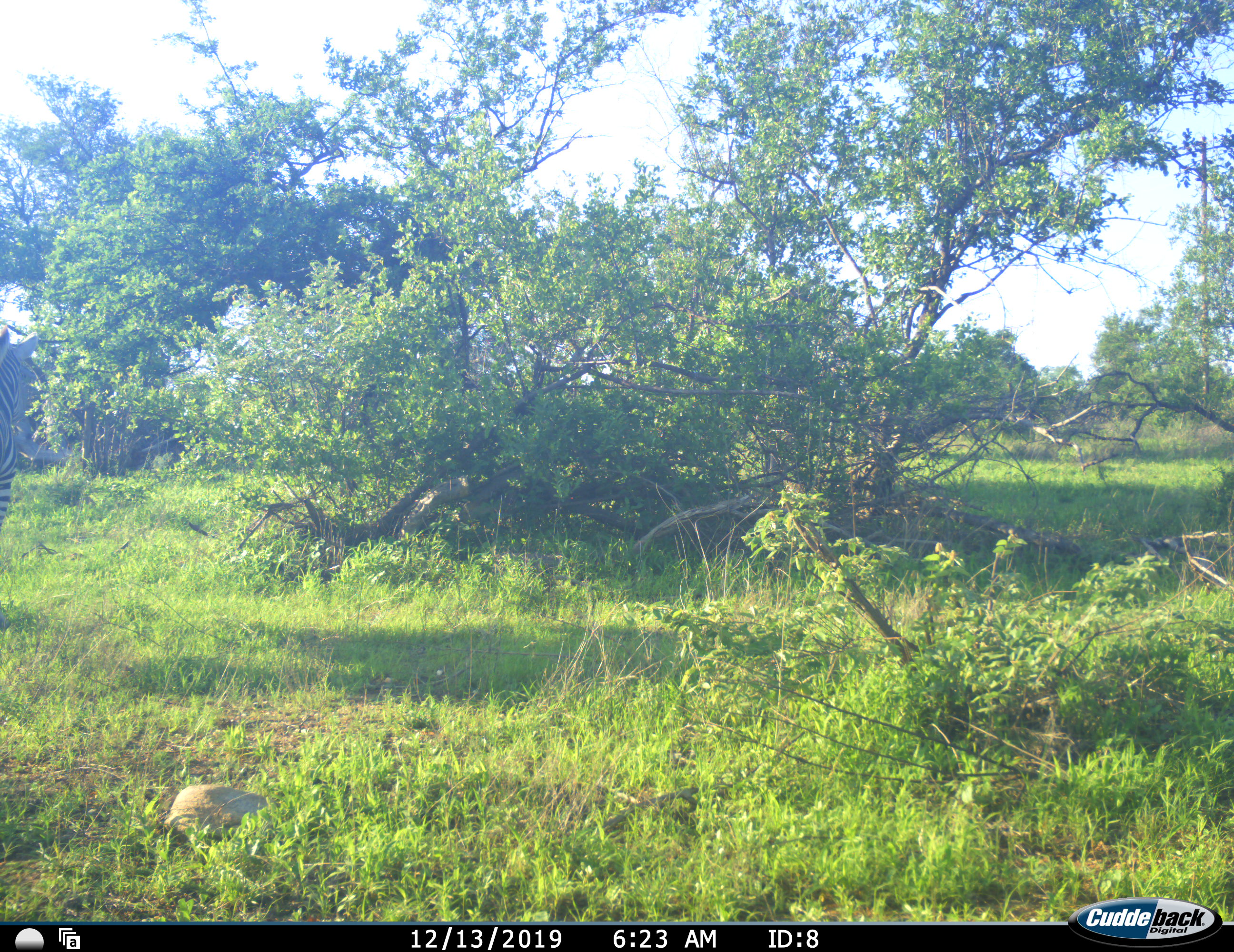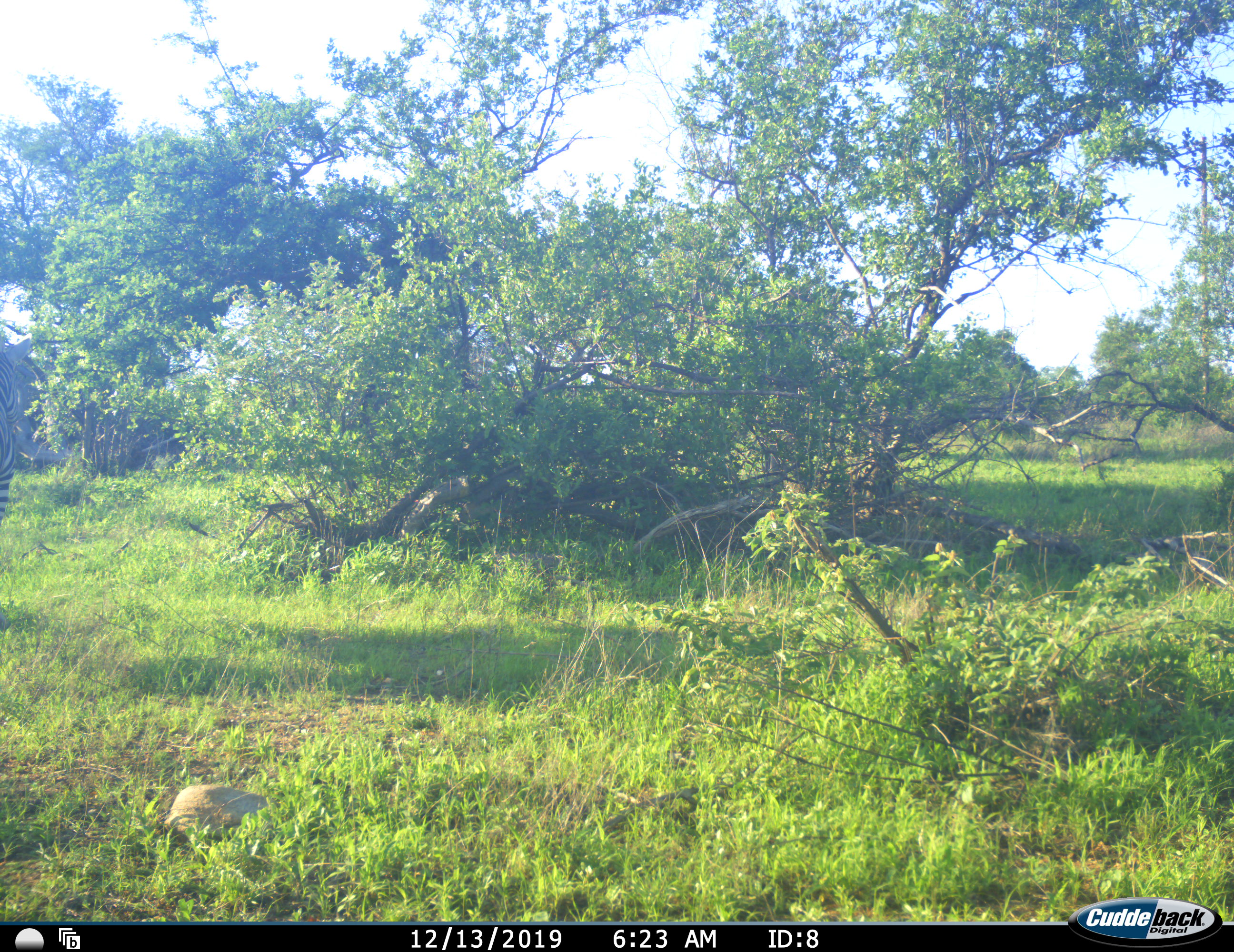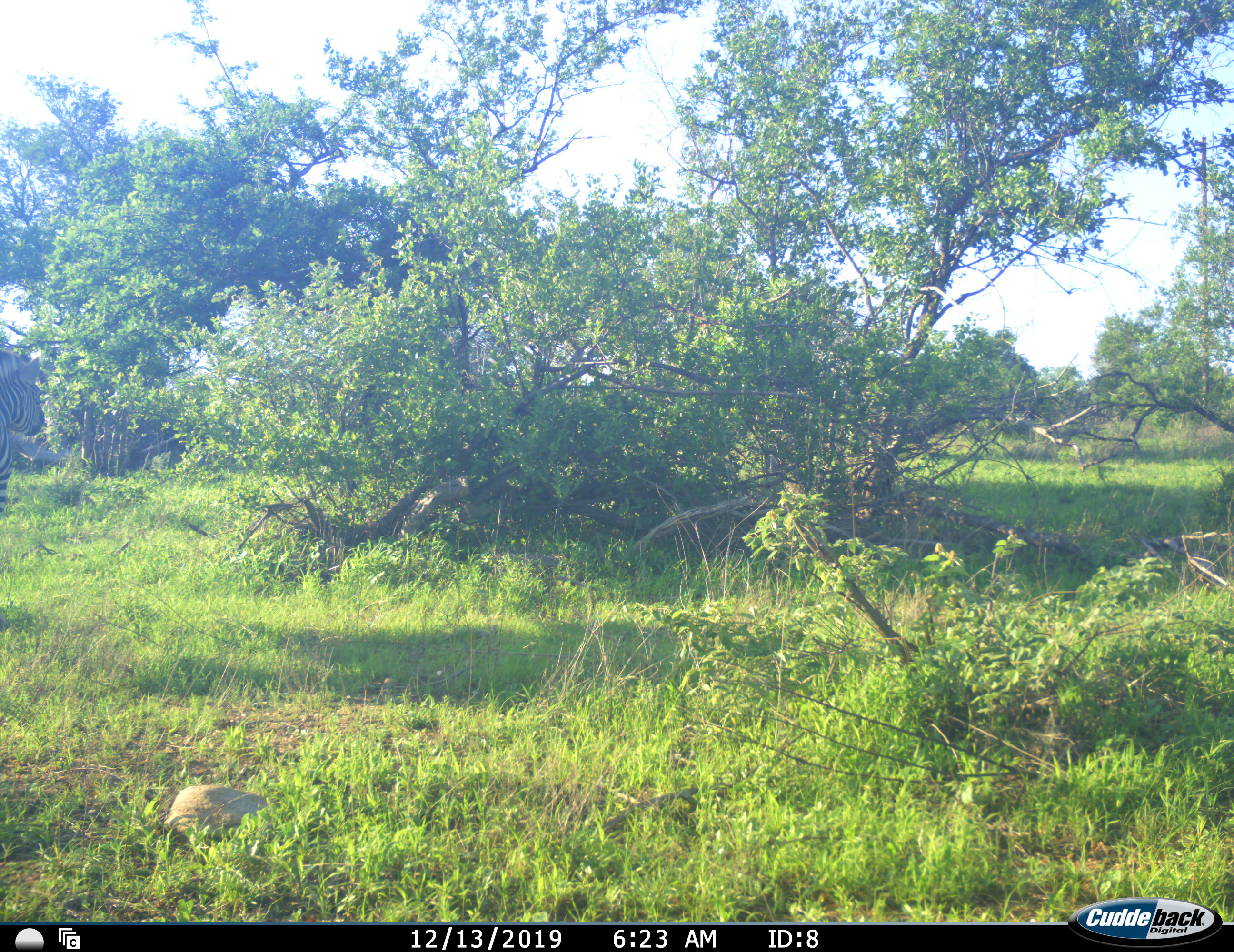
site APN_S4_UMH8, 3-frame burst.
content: unidentified animal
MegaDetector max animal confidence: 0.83